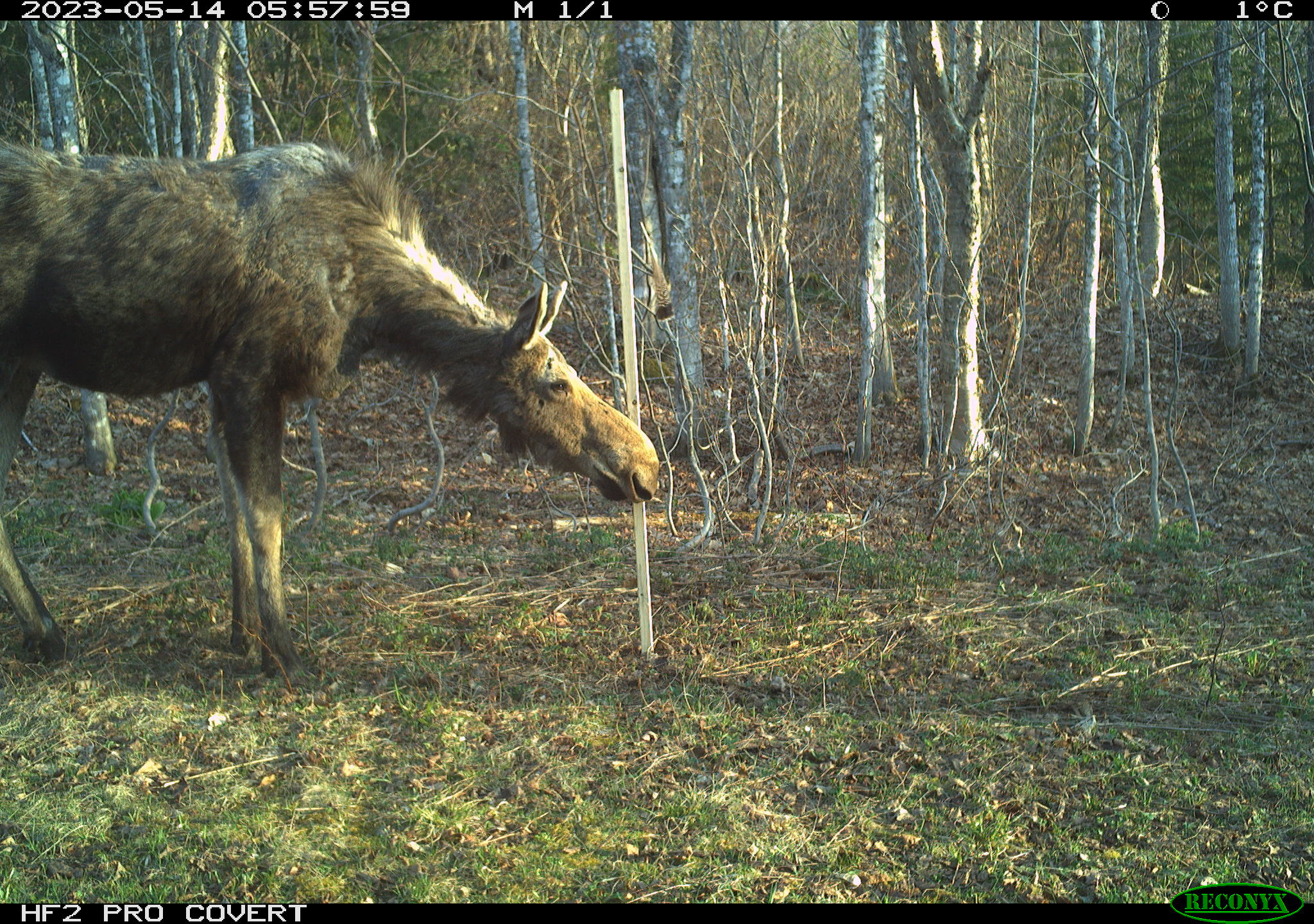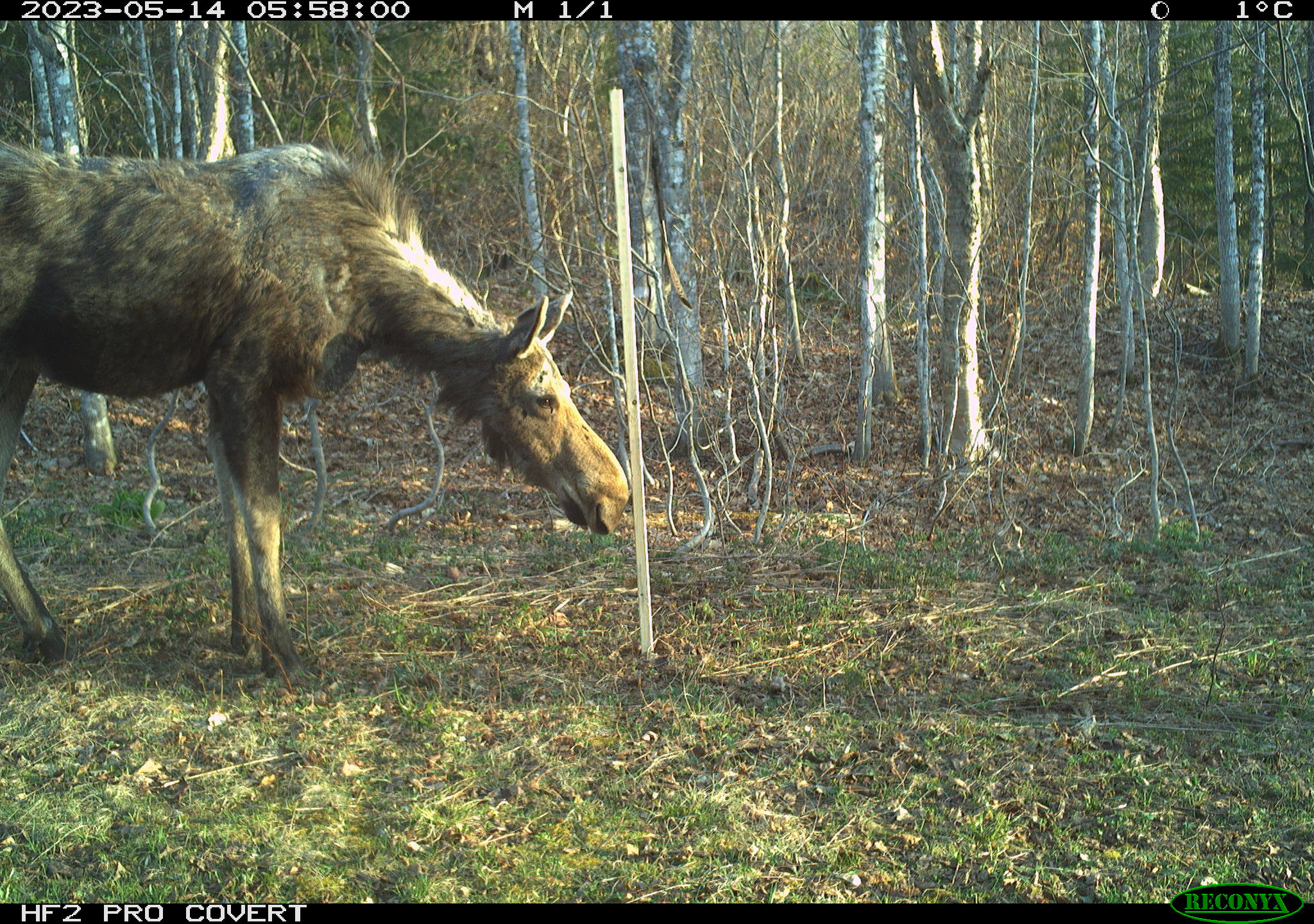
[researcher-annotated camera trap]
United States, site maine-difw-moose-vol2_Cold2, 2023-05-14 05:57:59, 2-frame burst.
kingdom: Animalia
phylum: Chordata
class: Mammalia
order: Artiodactyla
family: Cervidae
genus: Alces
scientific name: Alces alces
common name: moose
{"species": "moose (Alces alces)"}